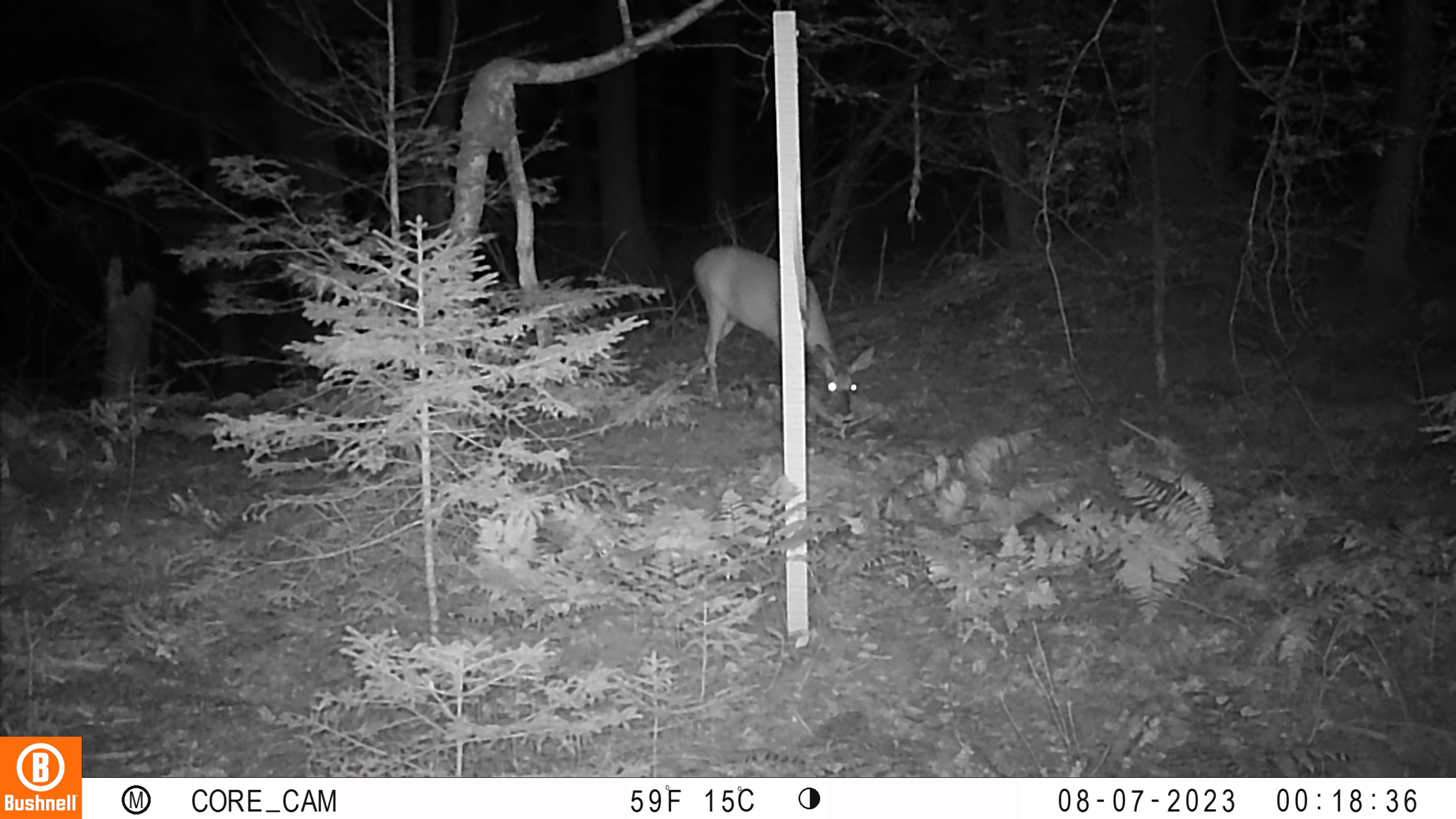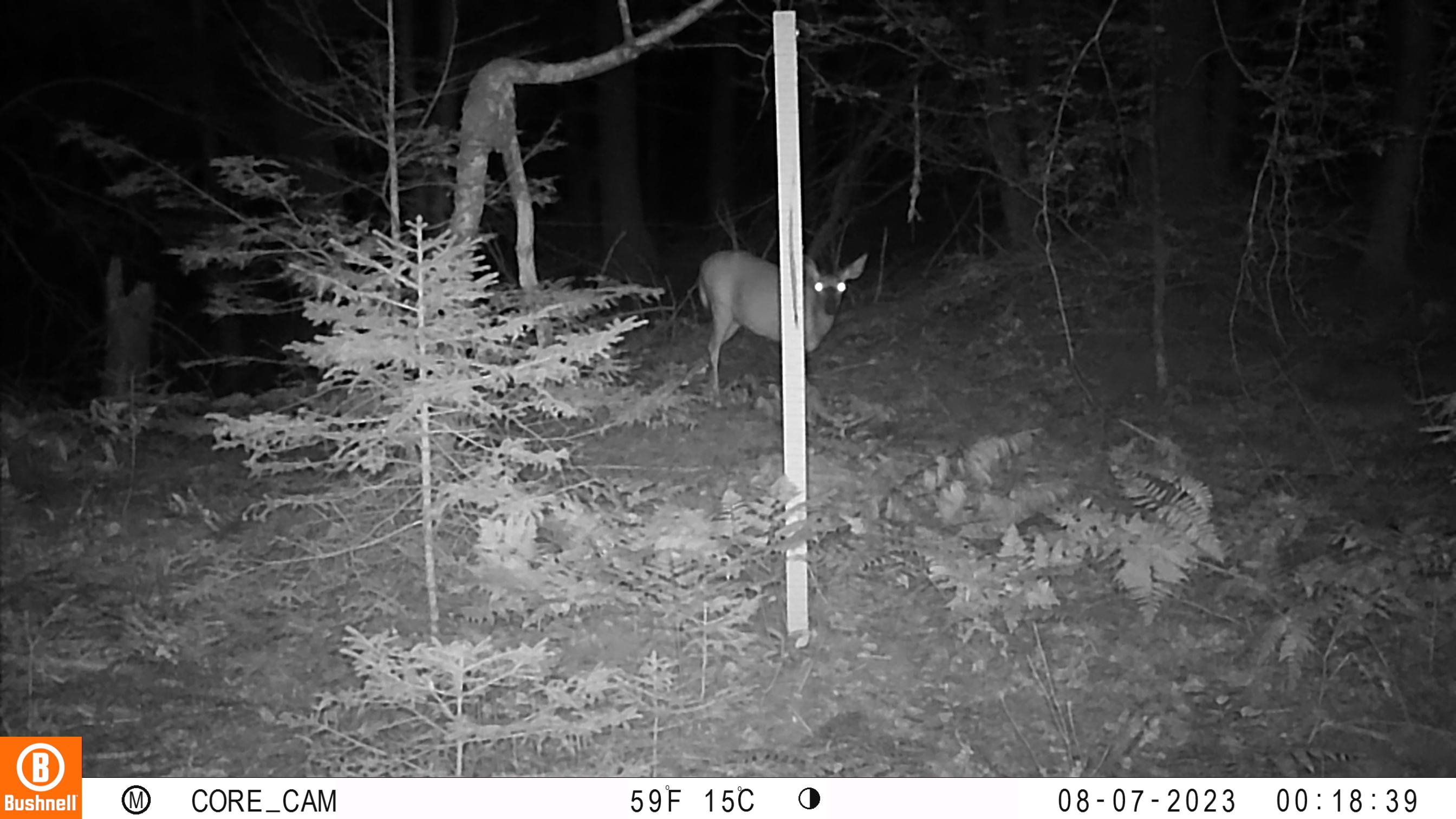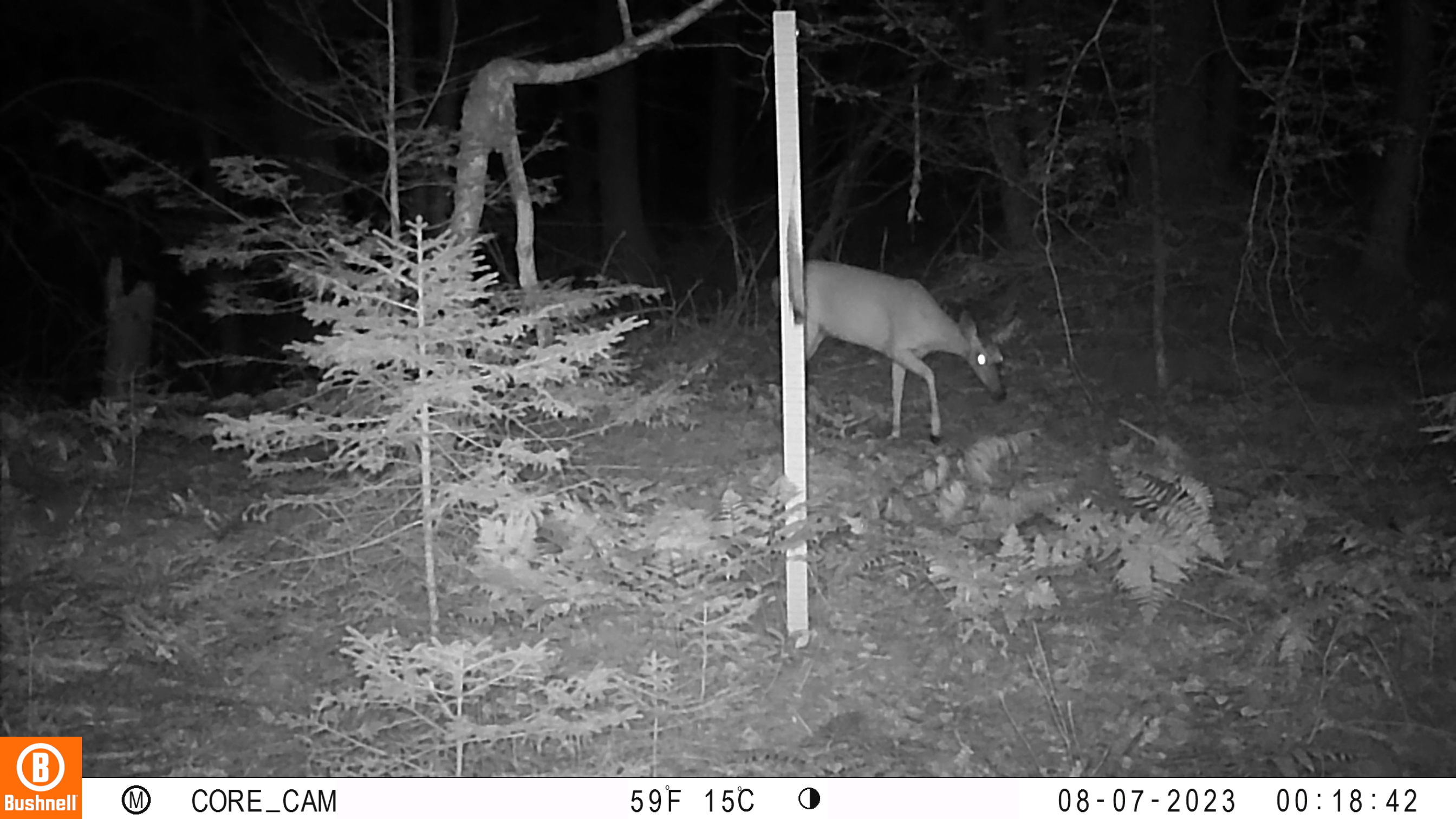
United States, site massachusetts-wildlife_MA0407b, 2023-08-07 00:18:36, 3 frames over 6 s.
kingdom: Animalia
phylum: Chordata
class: Mammalia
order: Artiodactyla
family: Cervidae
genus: Odocoileus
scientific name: Odocoileus virginianus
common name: white-tailed deer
White-tailed deer (Odocoileus virginianus).